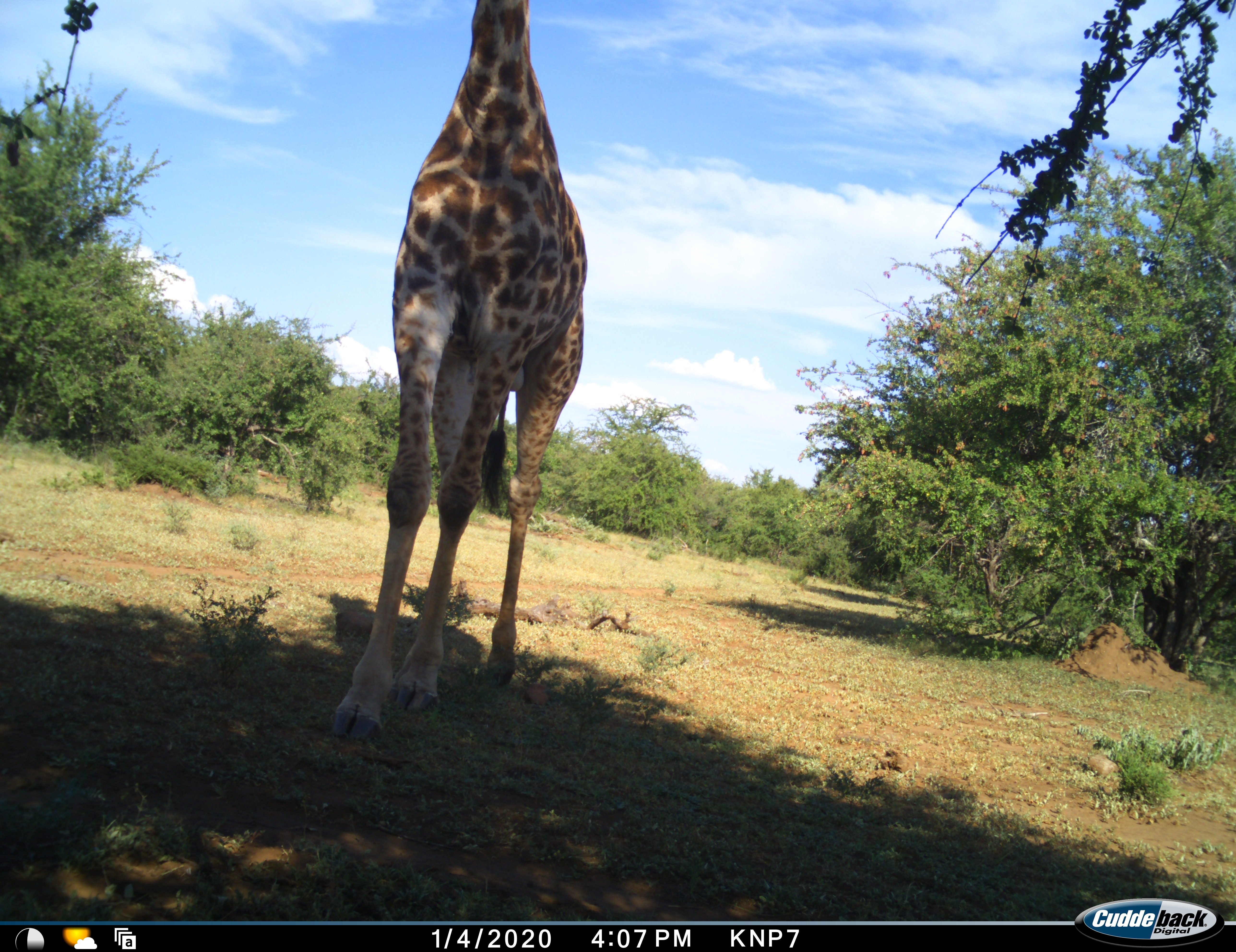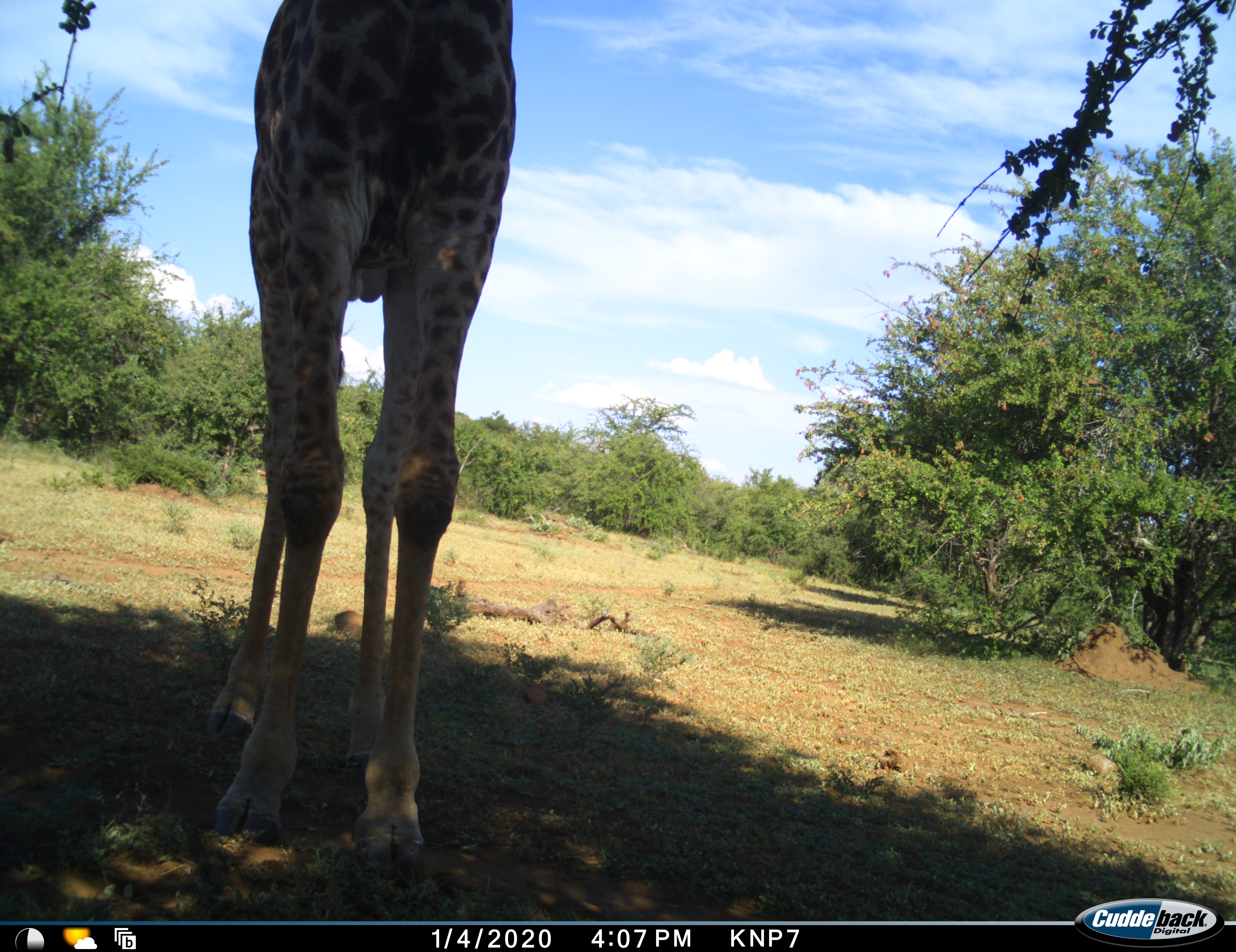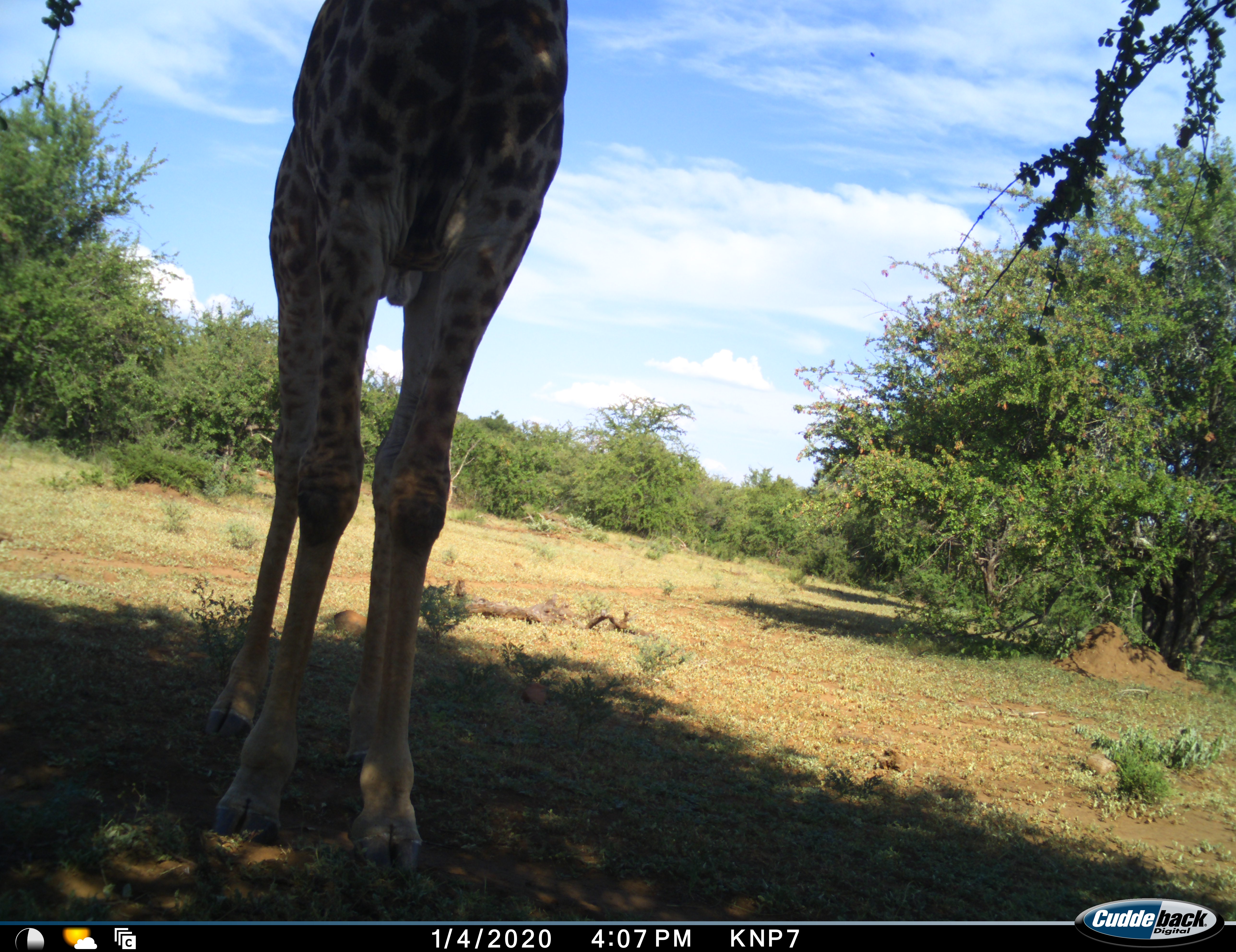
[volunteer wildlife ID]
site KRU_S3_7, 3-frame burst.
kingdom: Animalia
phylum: Chordata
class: Mammalia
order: Artiodactyla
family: Giraffidae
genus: Giraffa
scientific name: Giraffa camelopardalis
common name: giraffe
Giraffe (Giraffa camelopardalis), count 1. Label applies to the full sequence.